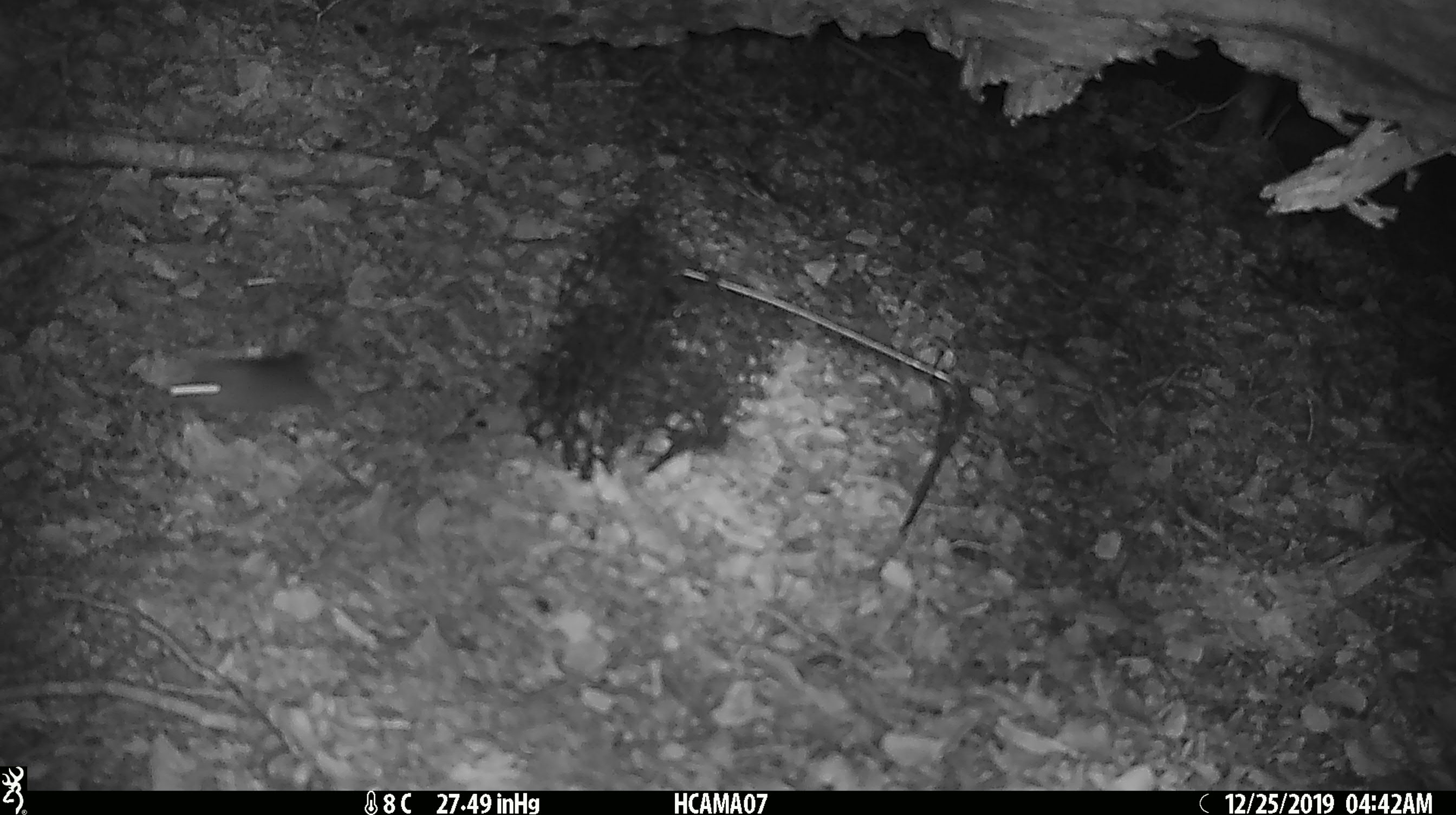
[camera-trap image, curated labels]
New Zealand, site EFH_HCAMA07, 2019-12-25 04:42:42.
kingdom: Animalia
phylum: Chordata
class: Mammalia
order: Rodentia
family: Muridae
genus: Mus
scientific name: Mus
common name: mouse